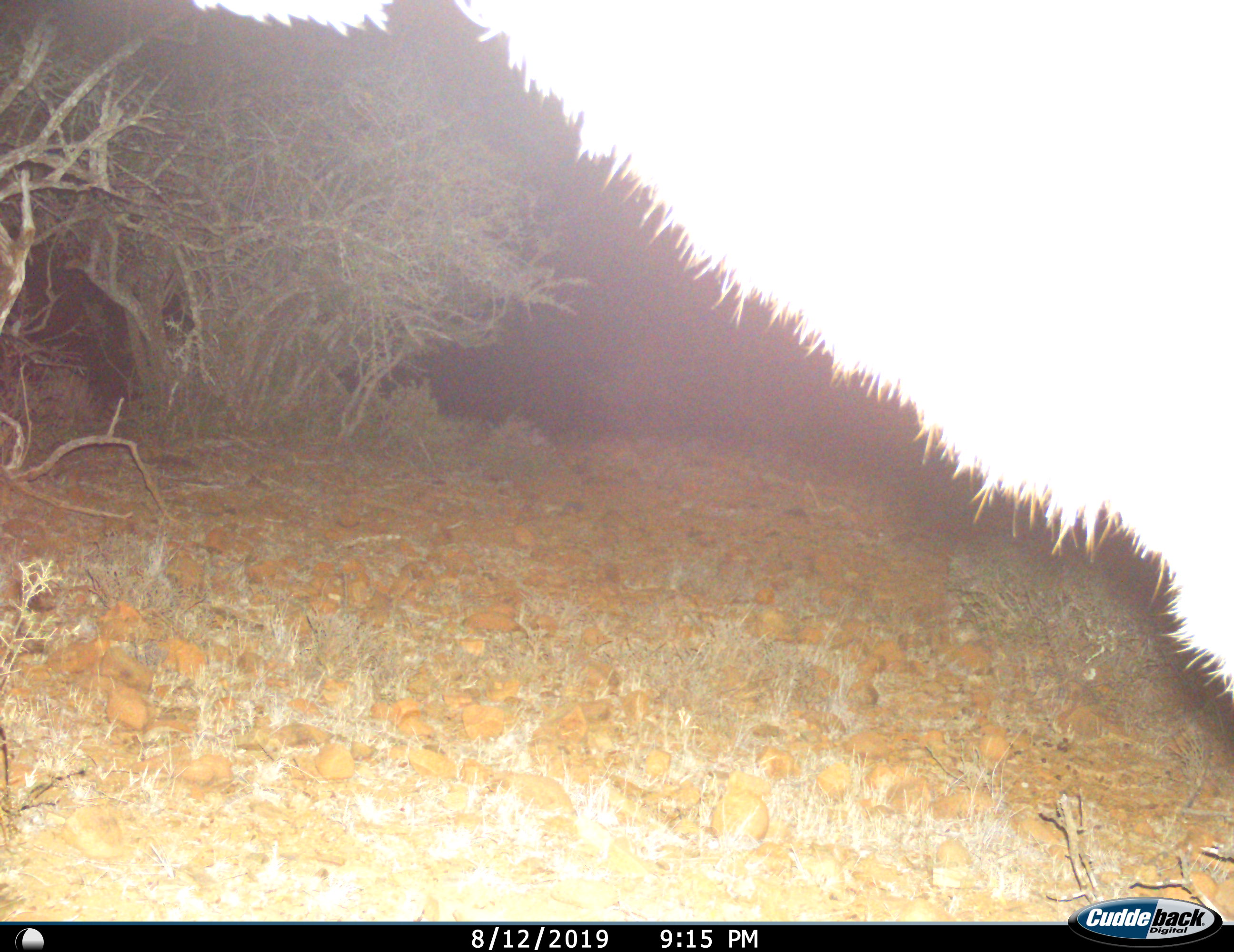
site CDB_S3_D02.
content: unidentified animal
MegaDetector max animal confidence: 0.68